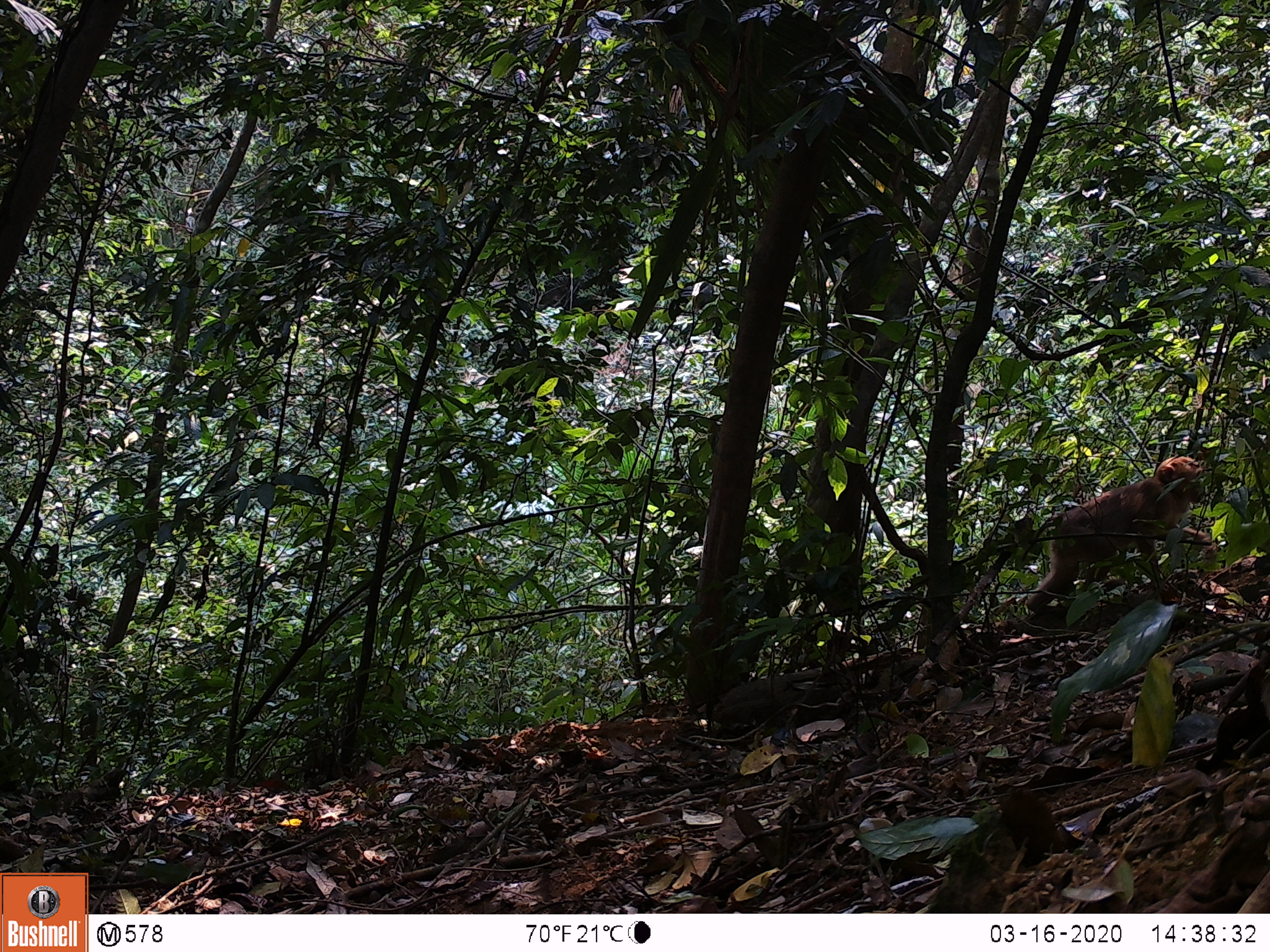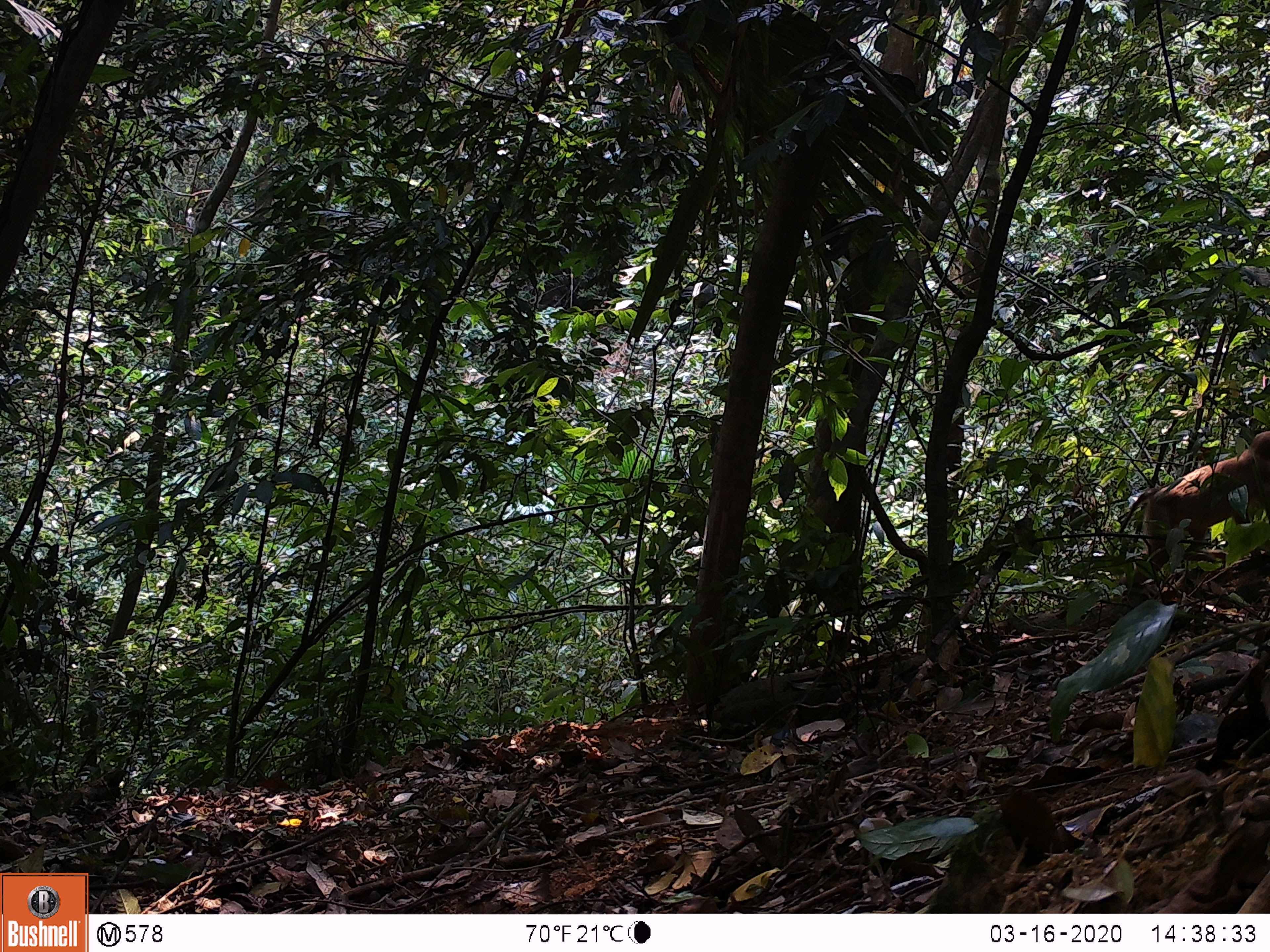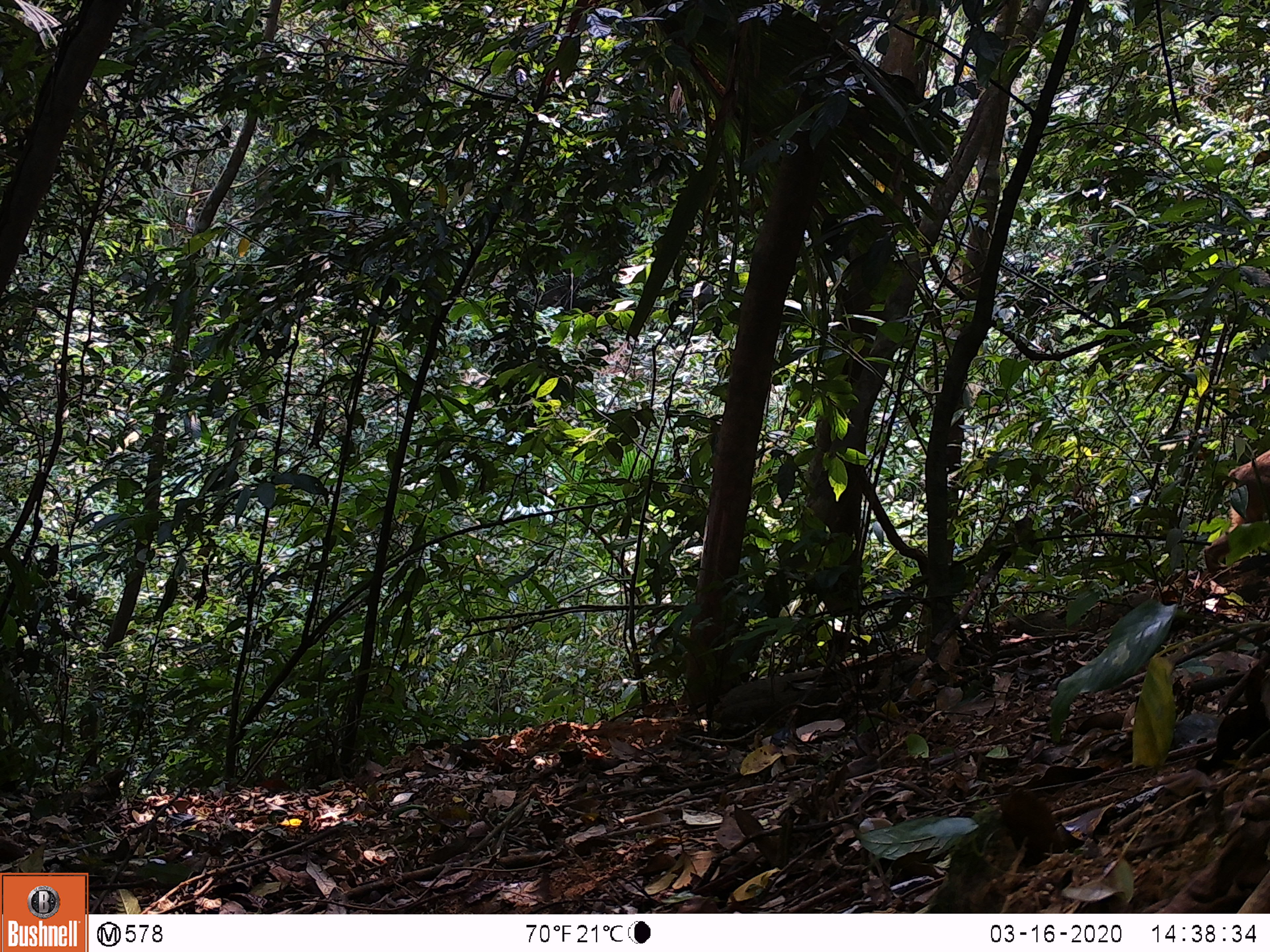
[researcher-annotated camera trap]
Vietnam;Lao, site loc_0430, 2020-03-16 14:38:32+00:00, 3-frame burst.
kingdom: Animalia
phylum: Chordata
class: Mammalia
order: Primates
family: Cercopithecidae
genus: Macaca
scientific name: Macaca nemestrina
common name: pig-tailed macaque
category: pig tailed macaque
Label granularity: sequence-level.